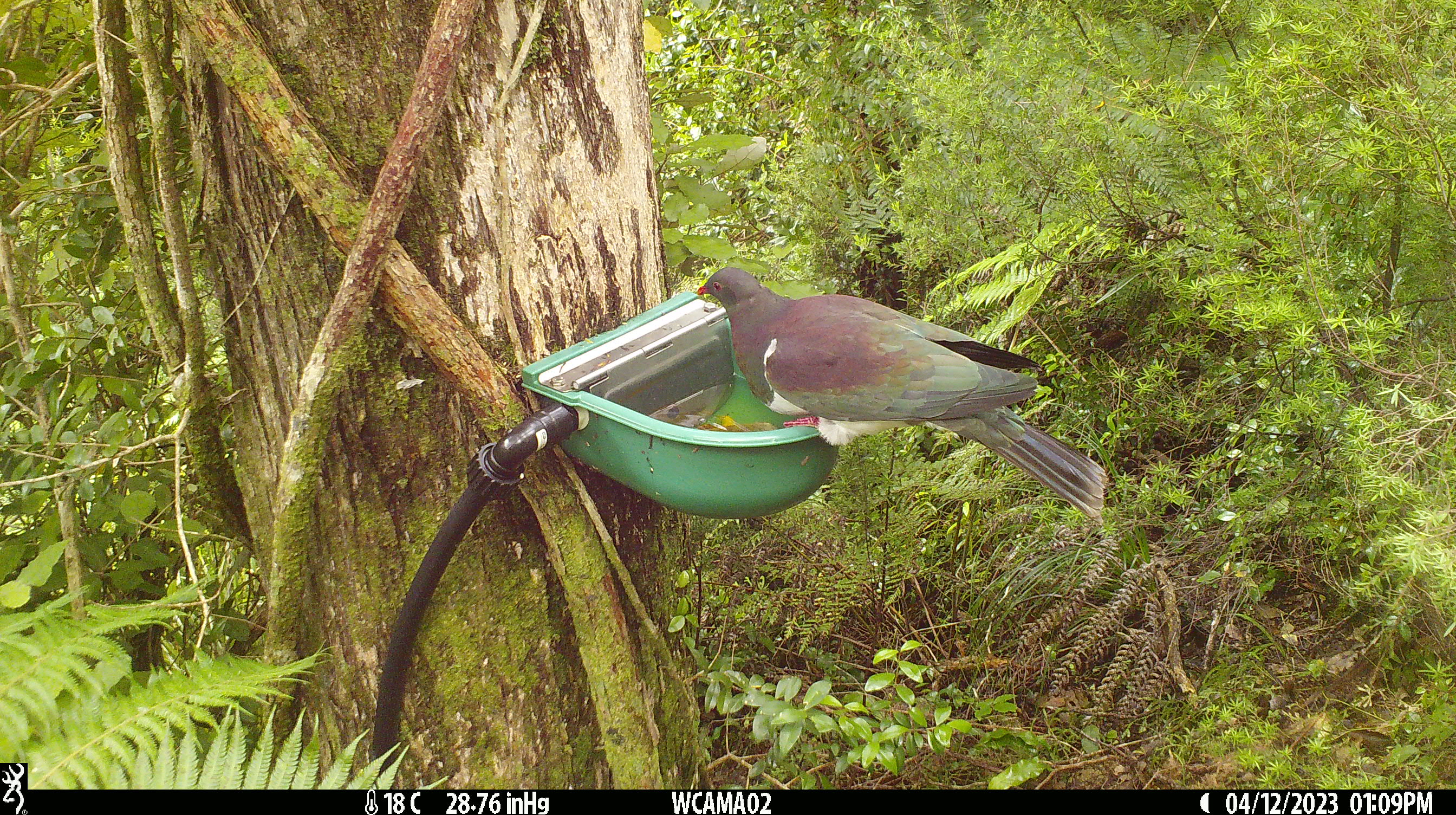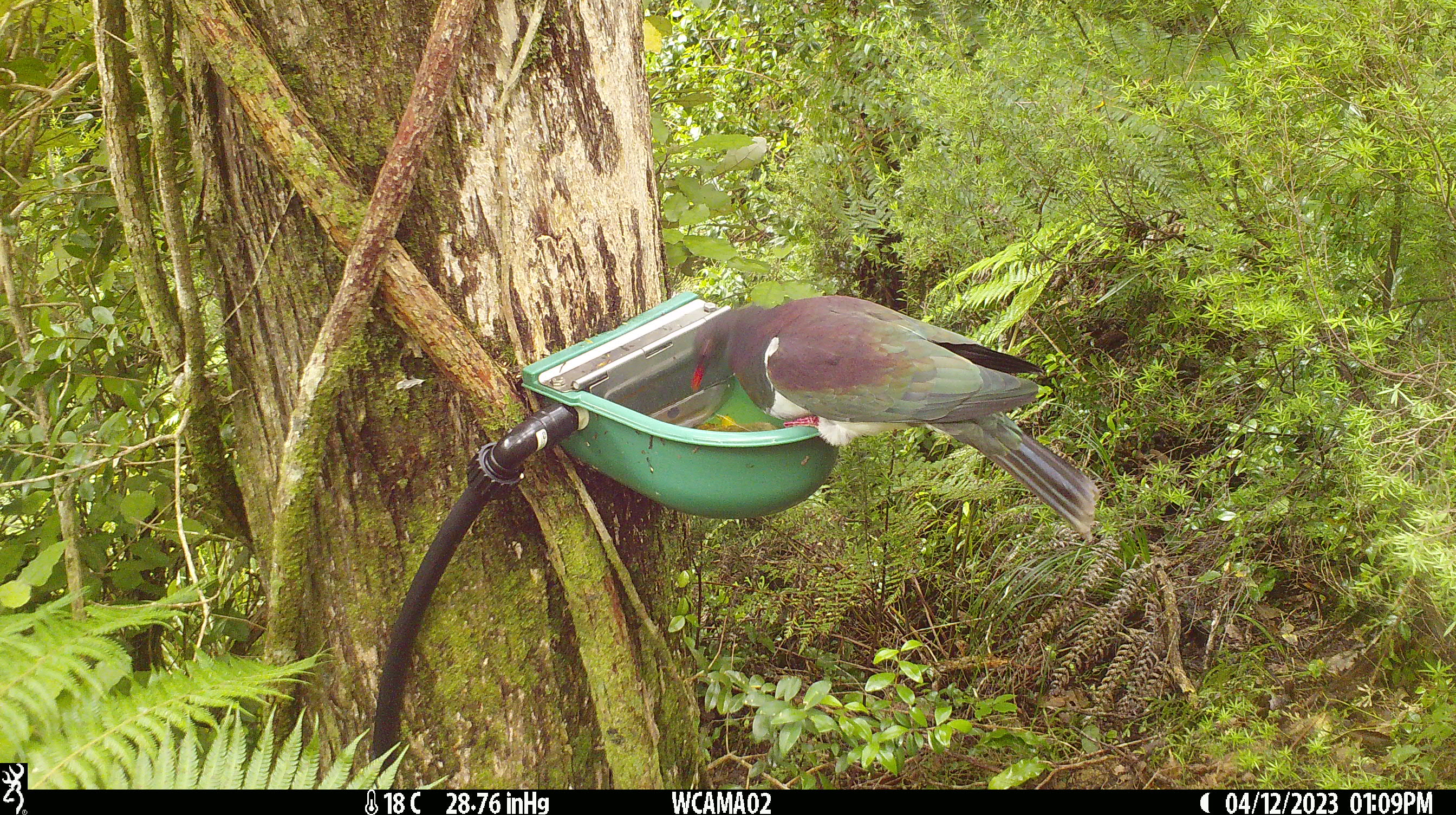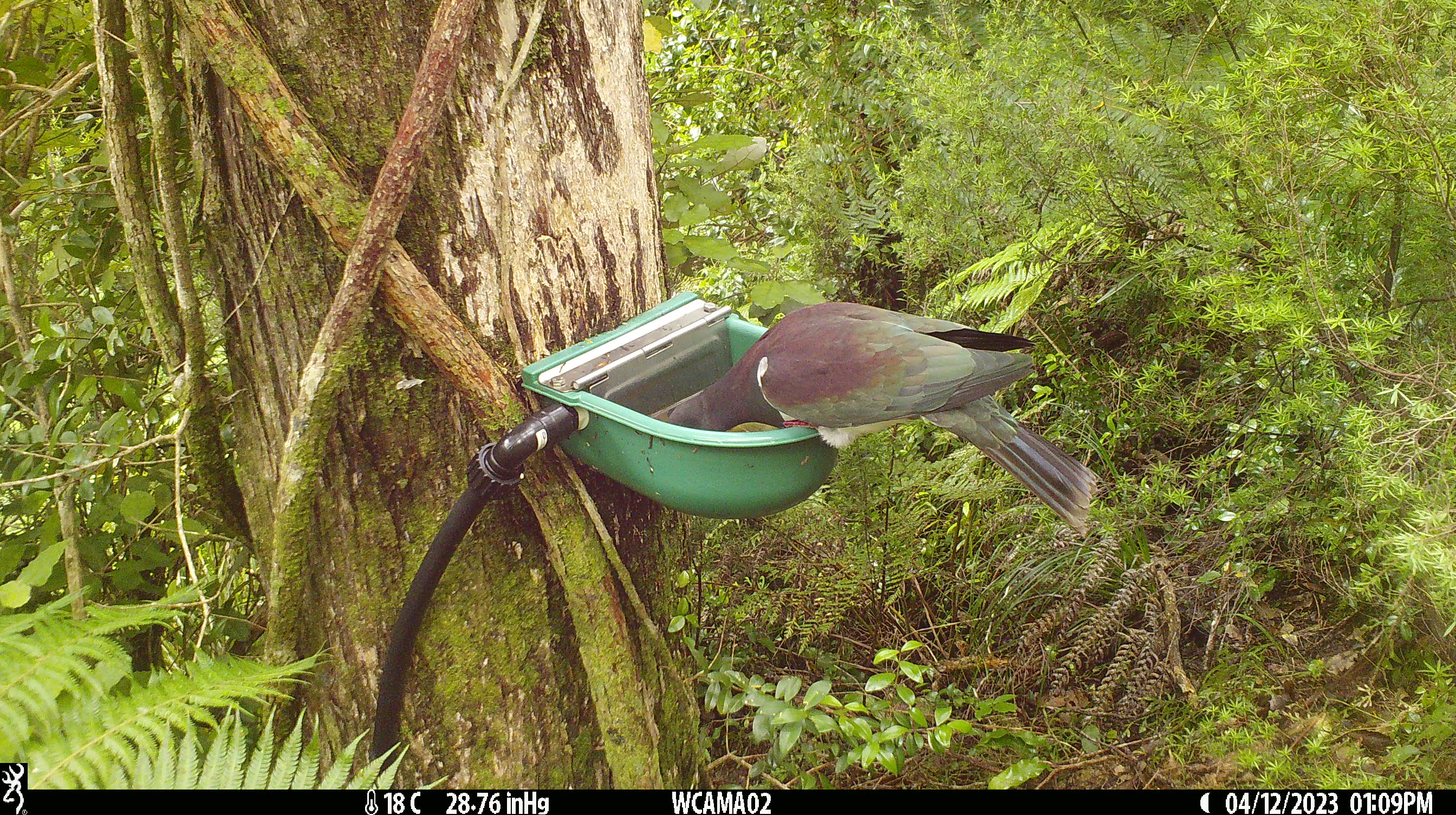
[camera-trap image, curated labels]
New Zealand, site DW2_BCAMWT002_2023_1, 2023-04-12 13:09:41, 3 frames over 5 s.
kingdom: Animalia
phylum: Chordata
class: Aves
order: Columbiformes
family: Columbidae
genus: Hemiphaga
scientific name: Hemiphaga novaeseelandiae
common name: new zealand pigeon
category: kereru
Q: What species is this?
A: Kereru (new zealand pigeon) (Hemiphaga novaeseelandiae).